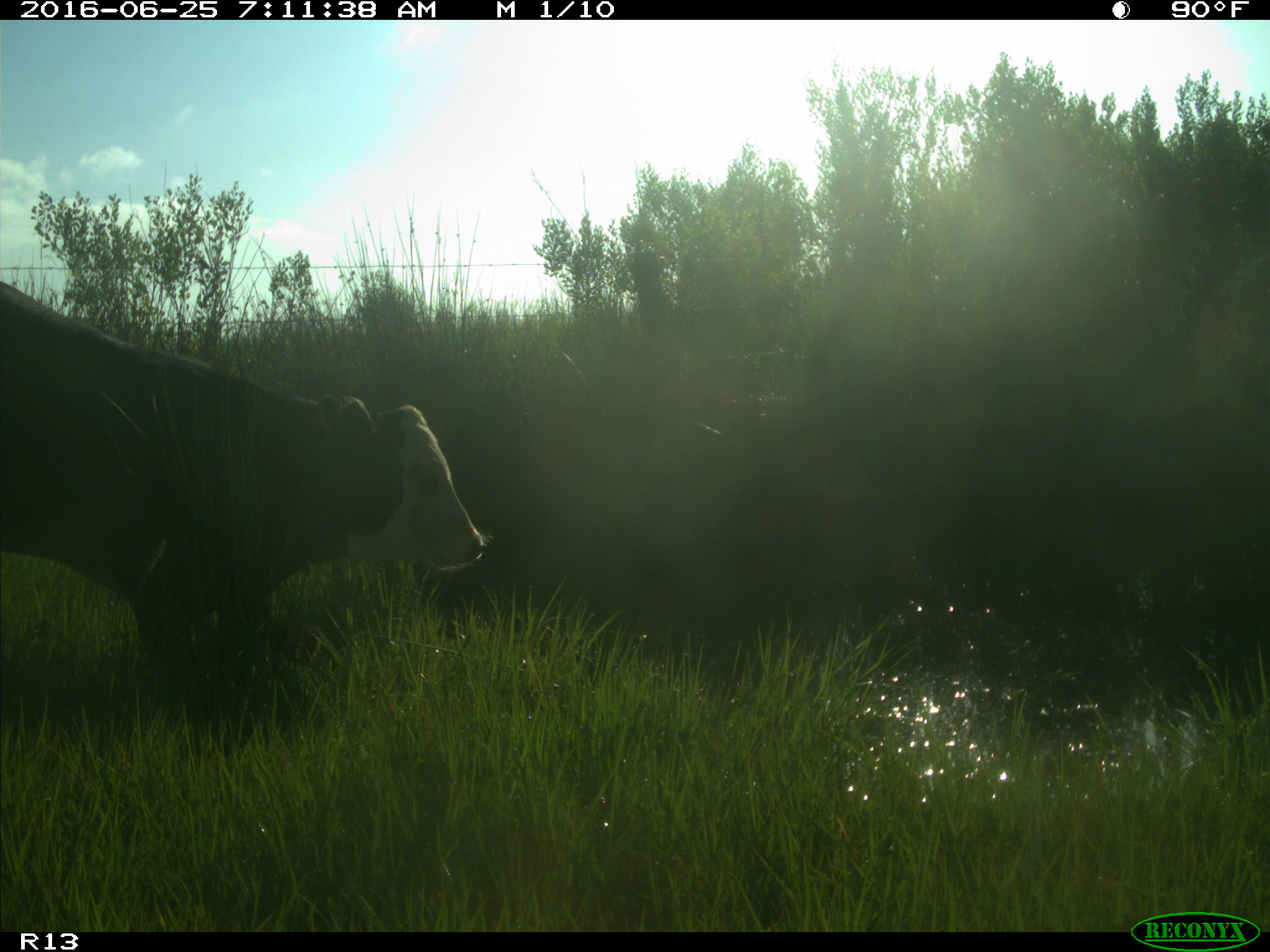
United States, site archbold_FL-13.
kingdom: Animalia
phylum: Chordata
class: Mammalia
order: Artiodactyla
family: Bovidae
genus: Bos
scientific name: Bos taurus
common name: domestic cow